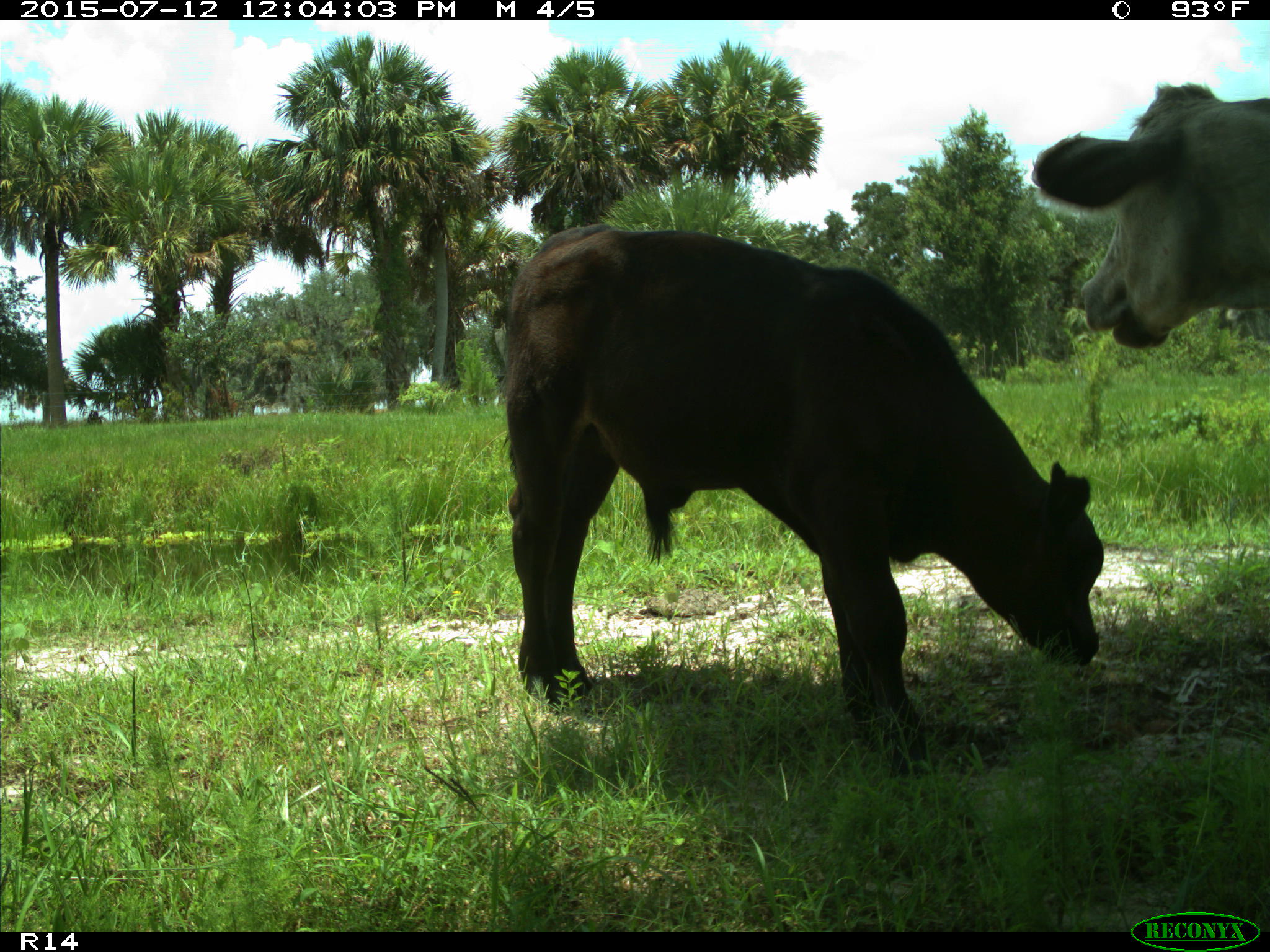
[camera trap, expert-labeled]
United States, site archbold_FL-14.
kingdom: Animalia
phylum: Chordata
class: Mammalia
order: Artiodactyla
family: Bovidae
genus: Bos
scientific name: Bos taurus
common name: domestic cow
Bos taurus (domestic cow).